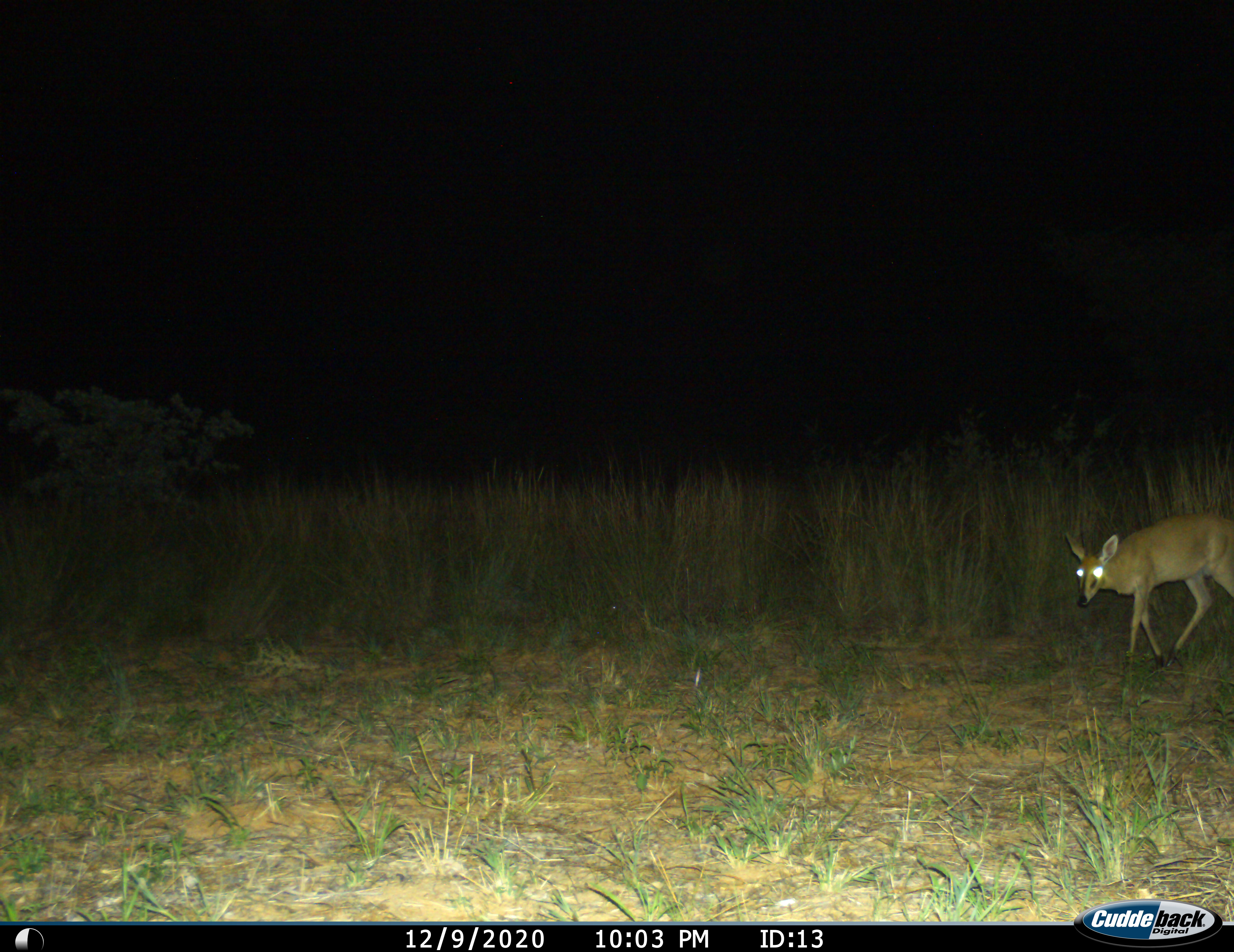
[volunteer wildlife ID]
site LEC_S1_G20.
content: unidentified animal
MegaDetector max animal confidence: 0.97